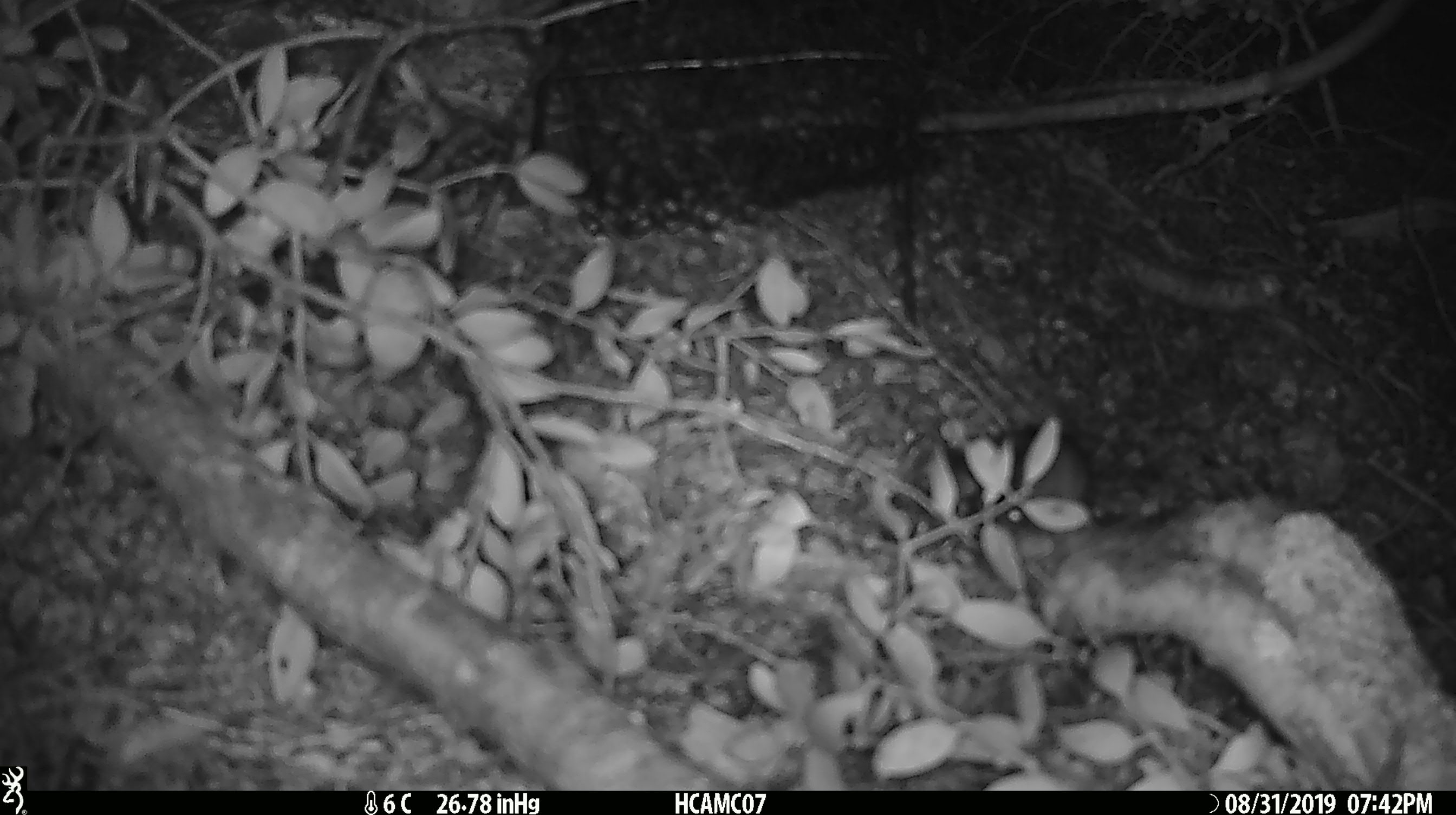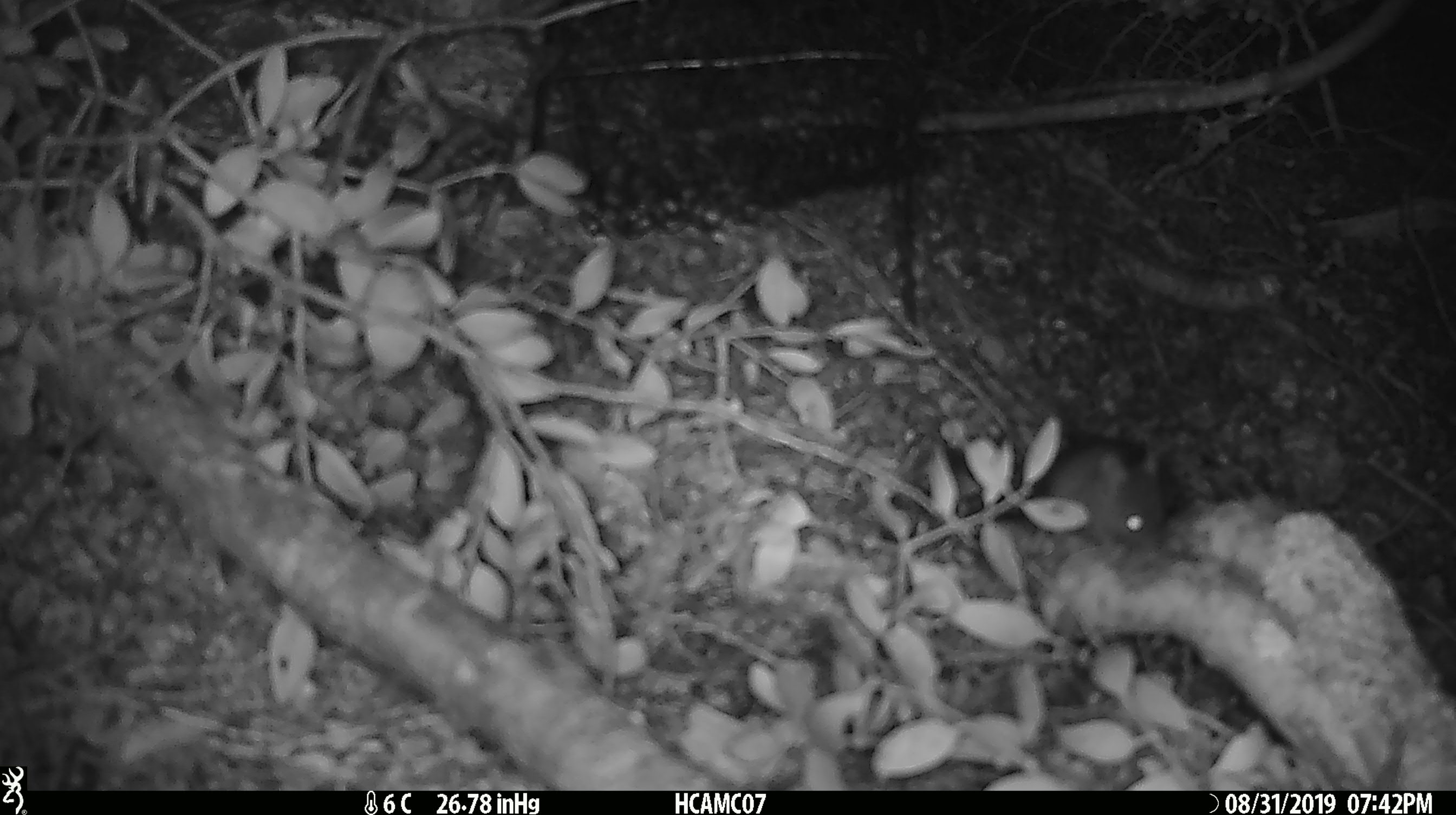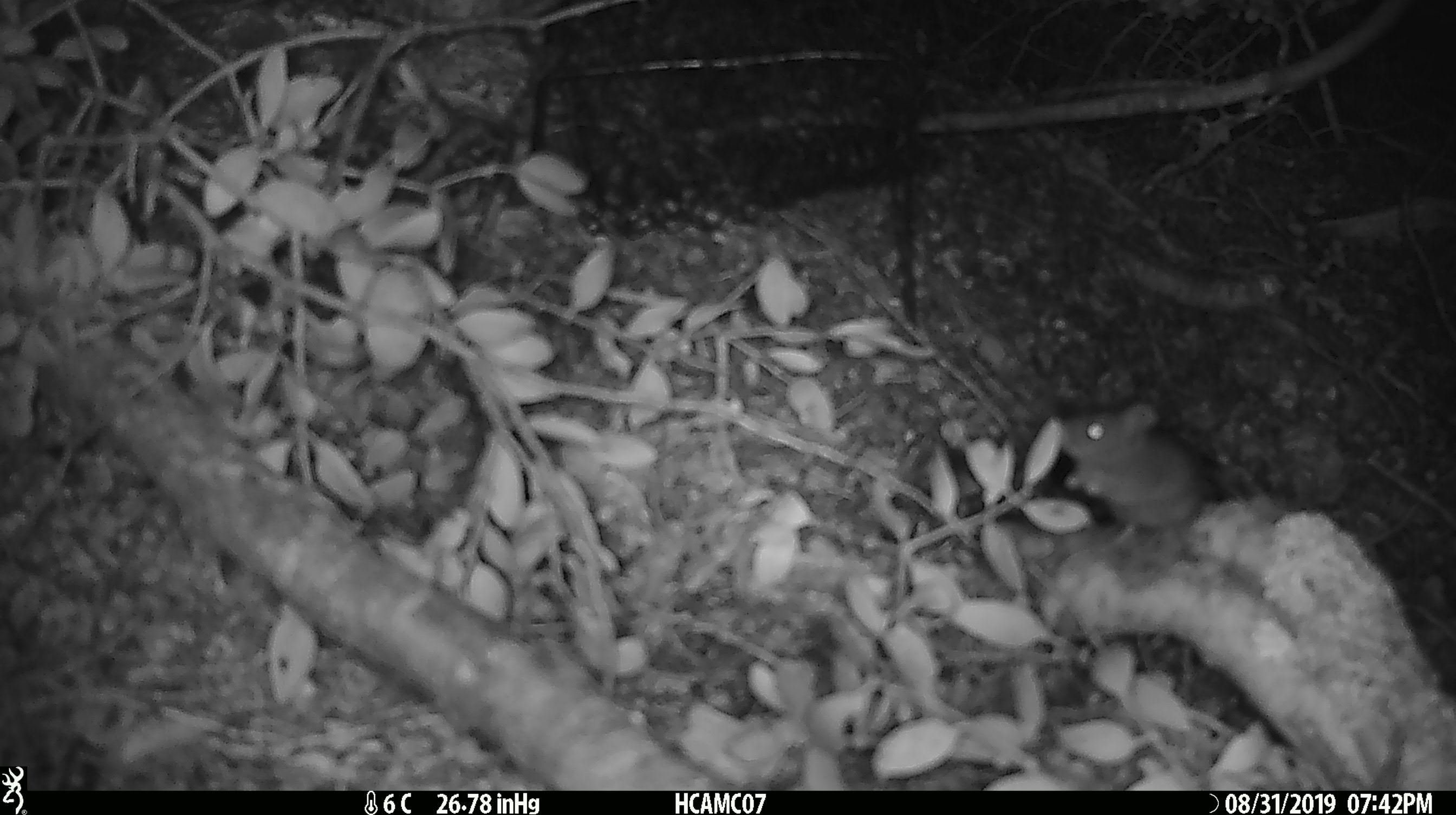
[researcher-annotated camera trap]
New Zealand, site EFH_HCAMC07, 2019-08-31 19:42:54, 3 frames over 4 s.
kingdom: Animalia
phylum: Chordata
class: Mammalia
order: Rodentia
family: Muridae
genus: Mus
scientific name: Mus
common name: mouse